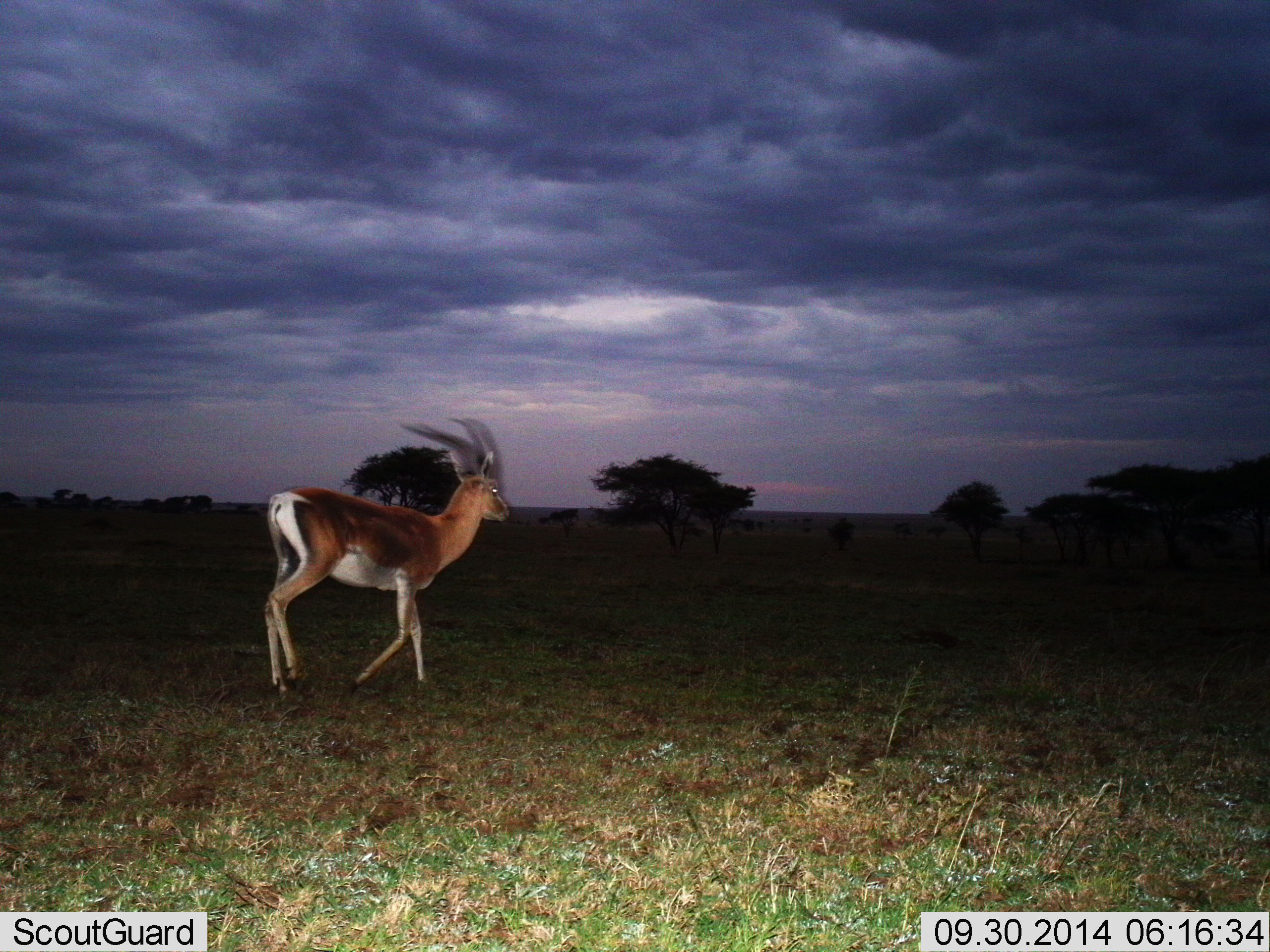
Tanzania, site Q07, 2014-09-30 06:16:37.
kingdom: Animalia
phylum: Chordata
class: Mammalia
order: Artiodactyla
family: Bovidae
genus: Nanger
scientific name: Nanger granti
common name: grant's gazelle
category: gazellegrants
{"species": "gazellegrants (grant's gazelle) (Nanger granti)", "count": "1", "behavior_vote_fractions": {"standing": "20%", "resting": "0%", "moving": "80%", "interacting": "0%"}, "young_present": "0%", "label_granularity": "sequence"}